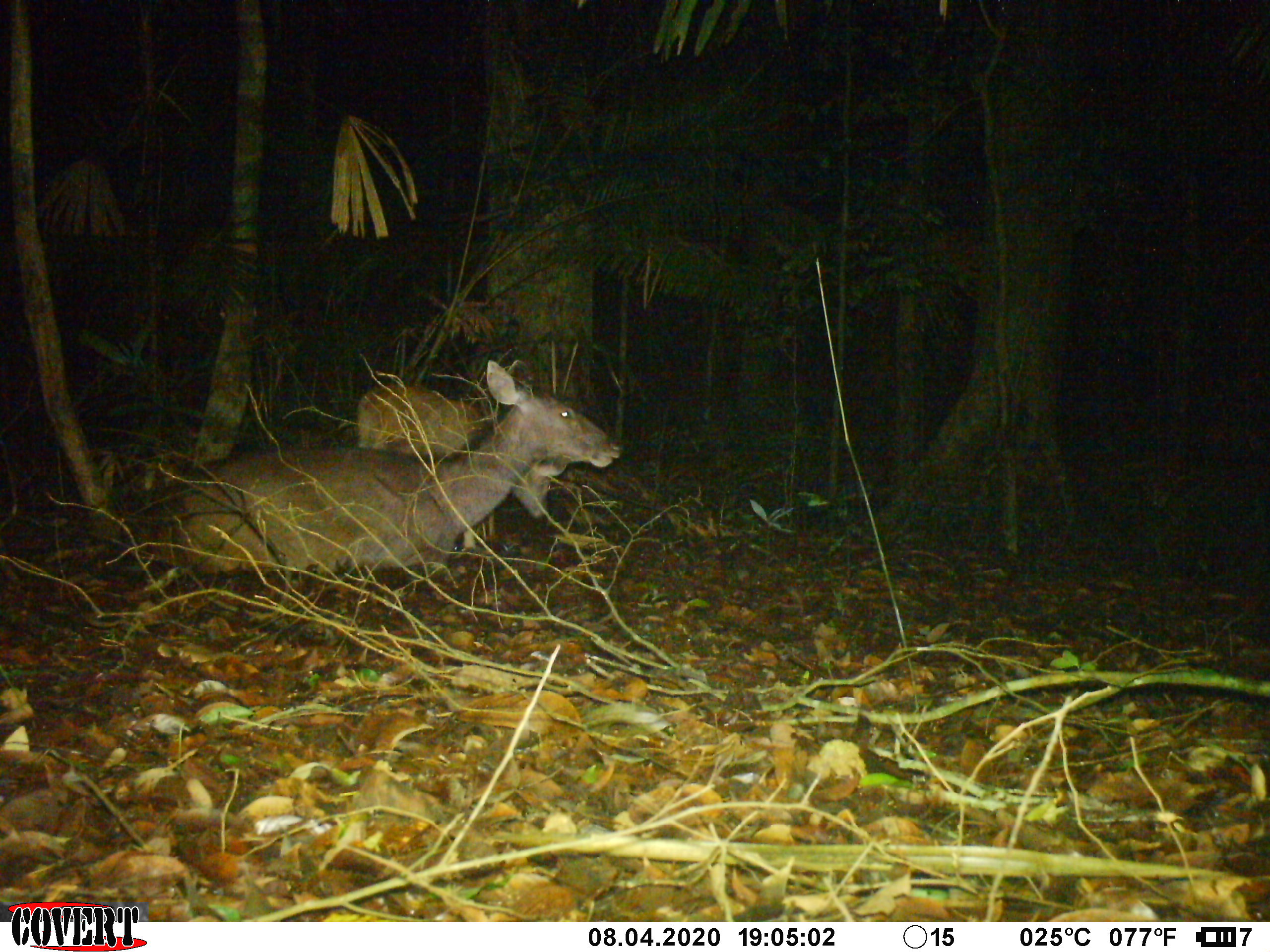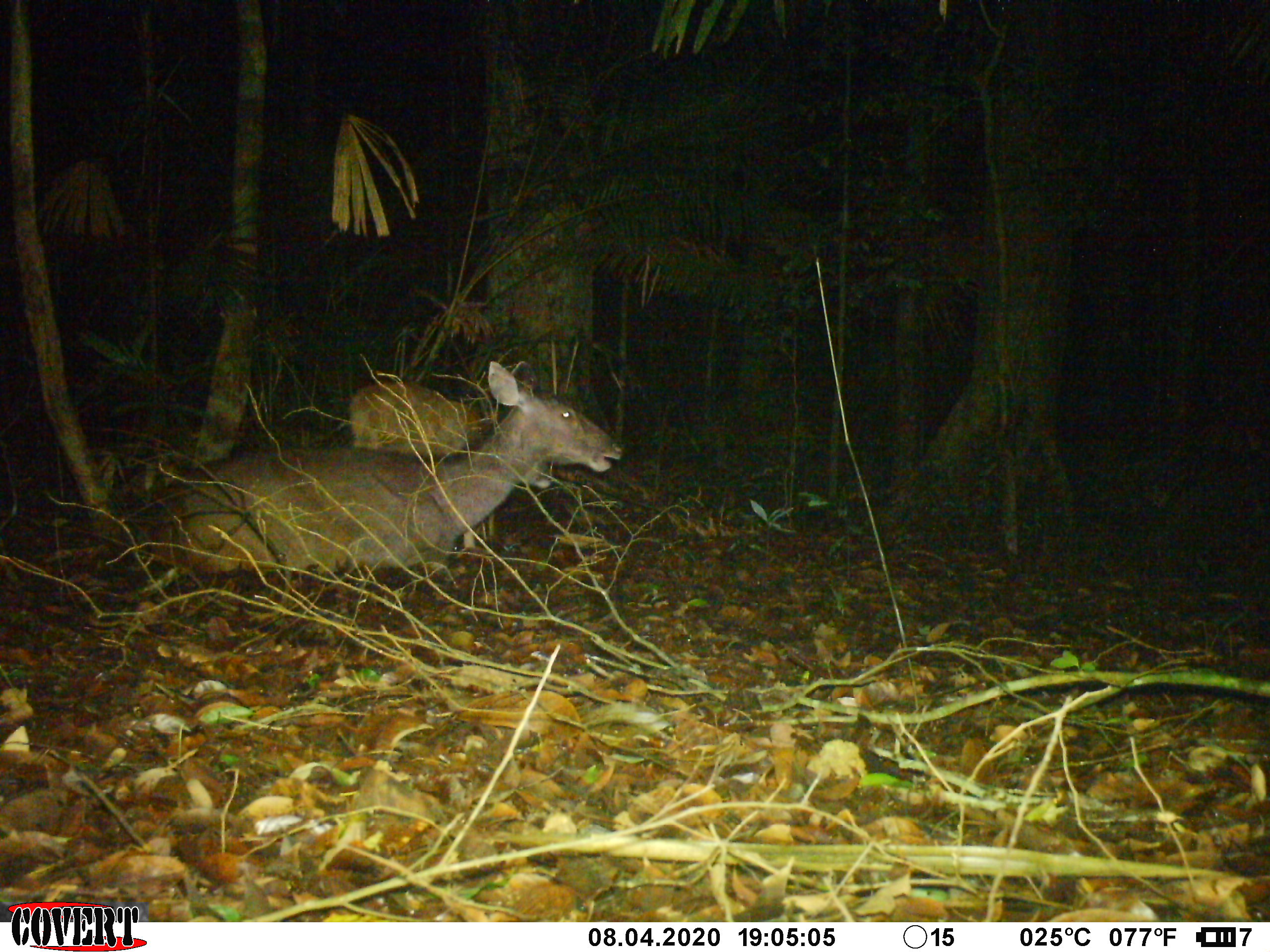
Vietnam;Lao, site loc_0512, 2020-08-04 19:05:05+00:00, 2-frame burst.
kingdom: Animalia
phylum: Chordata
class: Mammalia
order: Artiodactyla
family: Cervidae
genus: Rusa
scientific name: Rusa unicolor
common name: sambar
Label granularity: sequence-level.